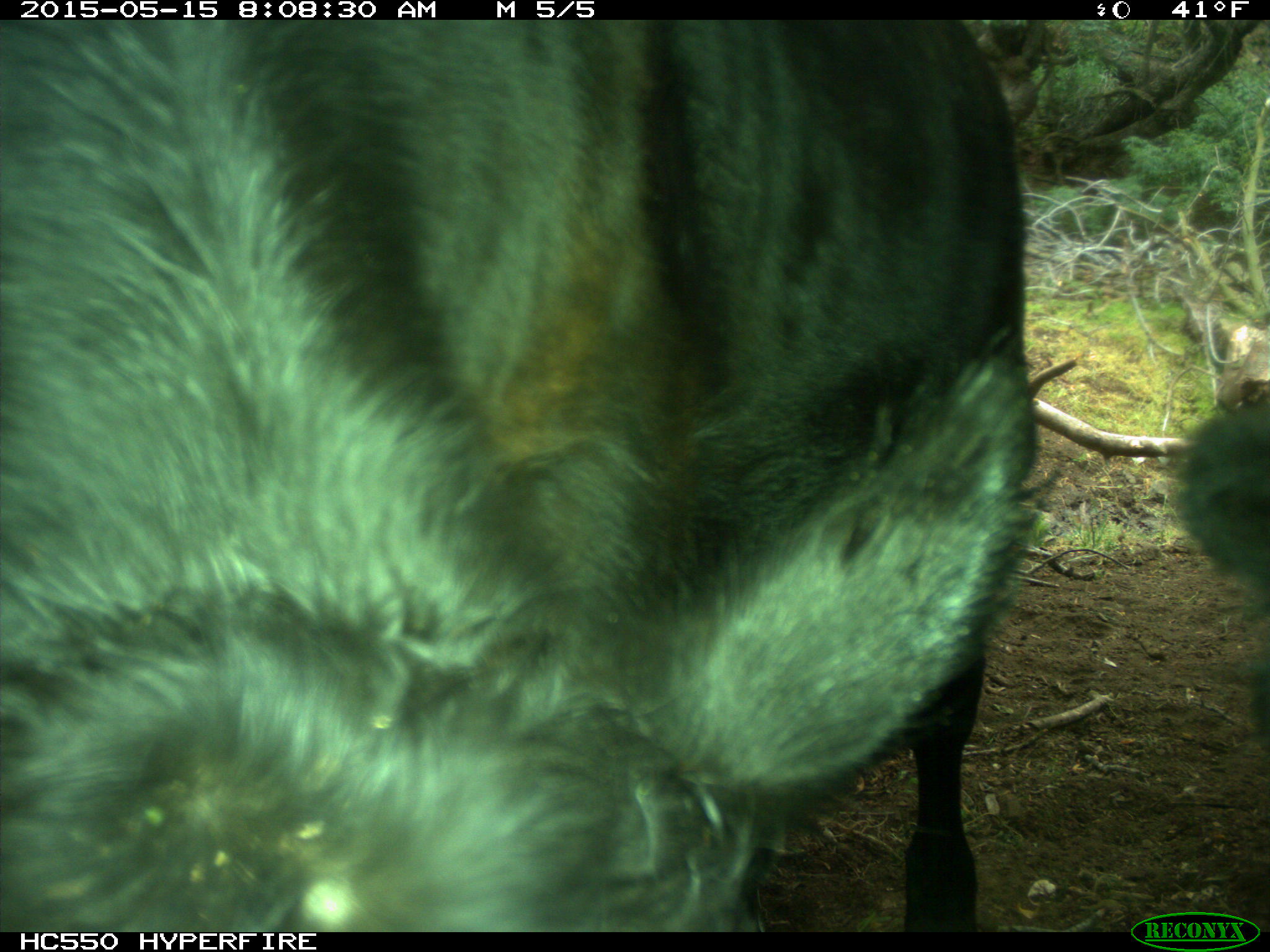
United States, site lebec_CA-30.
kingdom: Animalia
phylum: Chordata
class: Mammalia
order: Artiodactyla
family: Bovidae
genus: Bos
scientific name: Bos taurus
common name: domestic cow